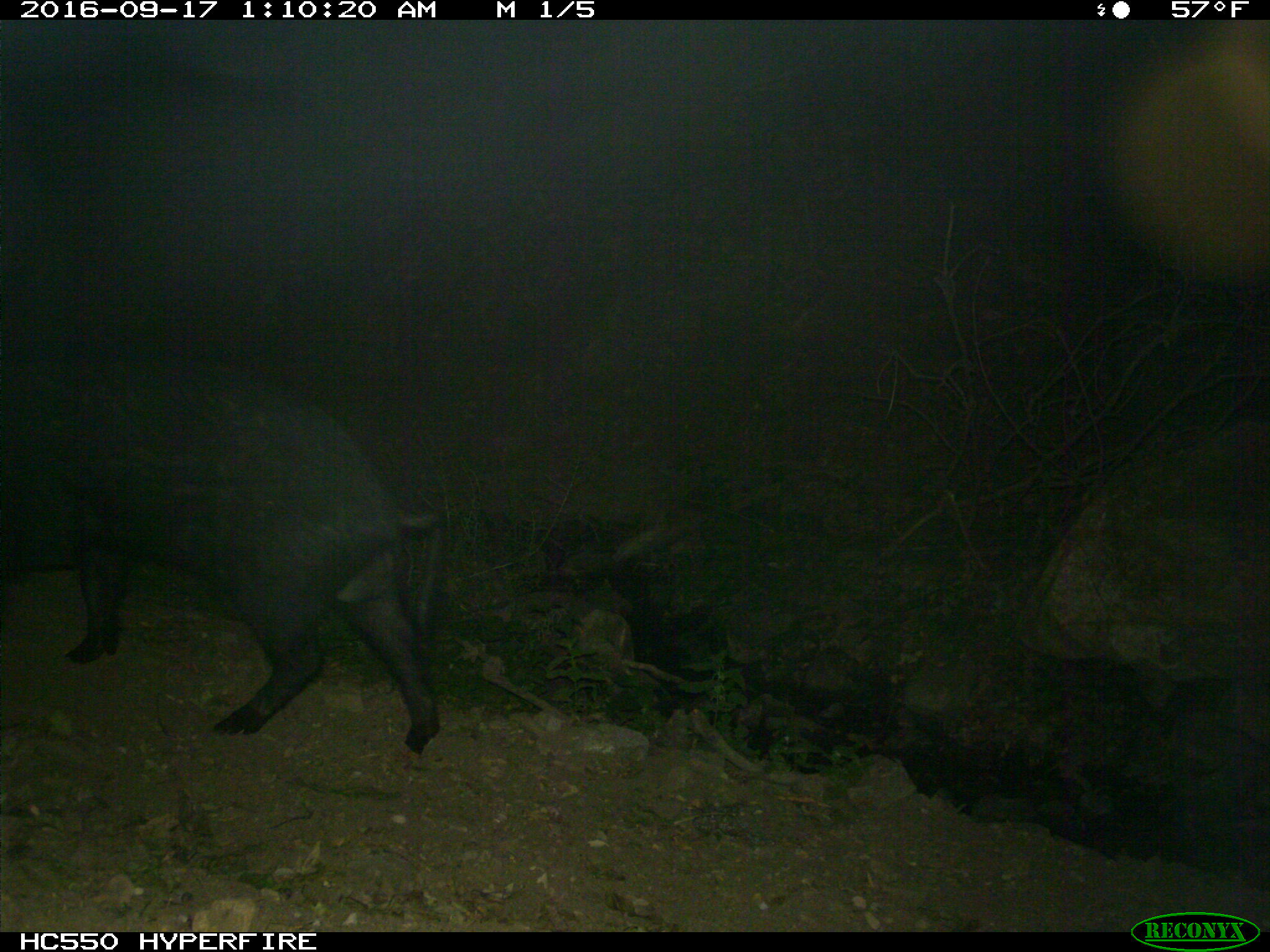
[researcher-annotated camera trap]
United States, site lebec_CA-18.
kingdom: Animalia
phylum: Chordata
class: Mammalia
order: Artiodactyla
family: Suidae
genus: Sus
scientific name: Sus scrofa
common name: wild boar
Sus scrofa (wild boar).